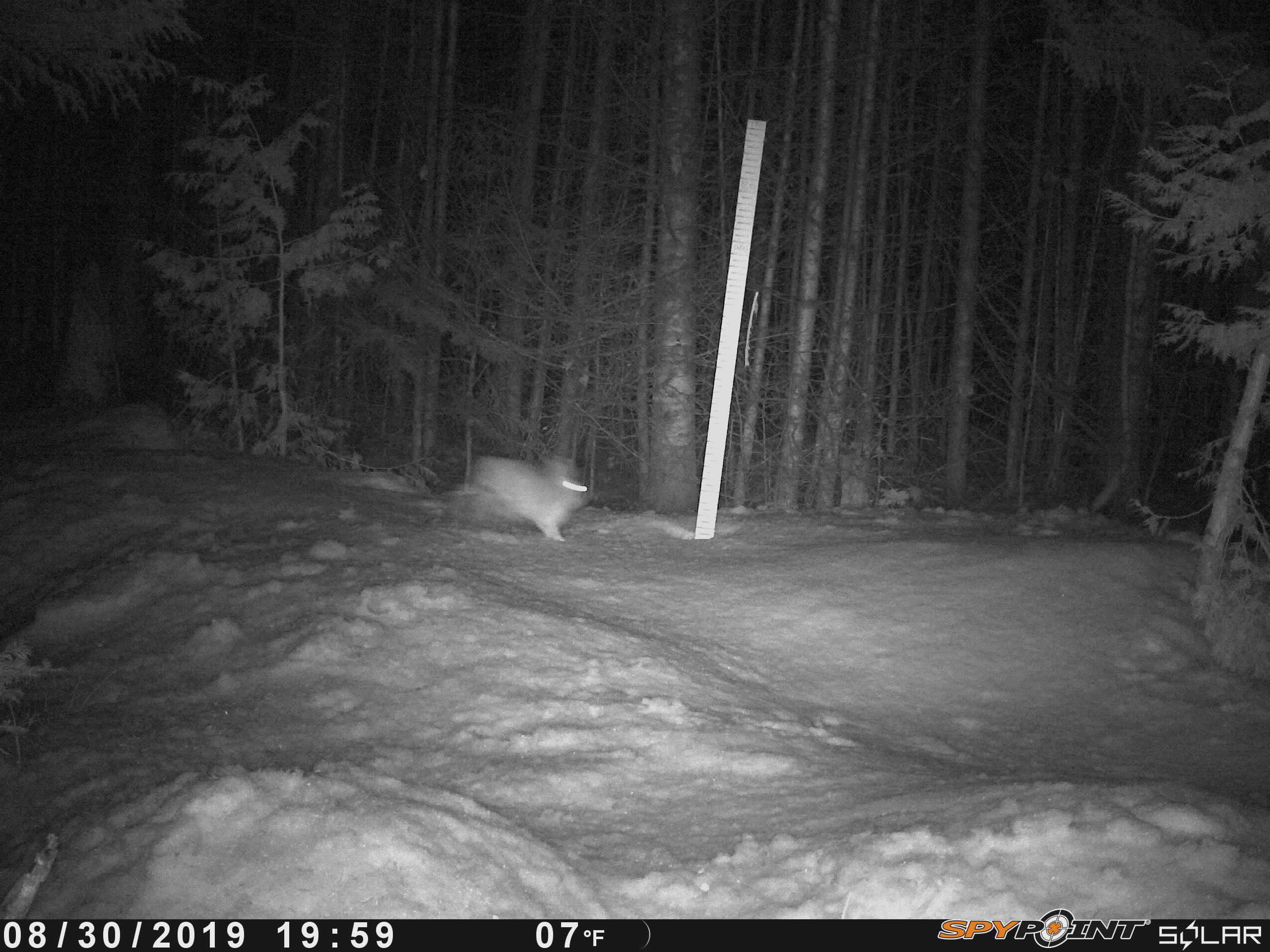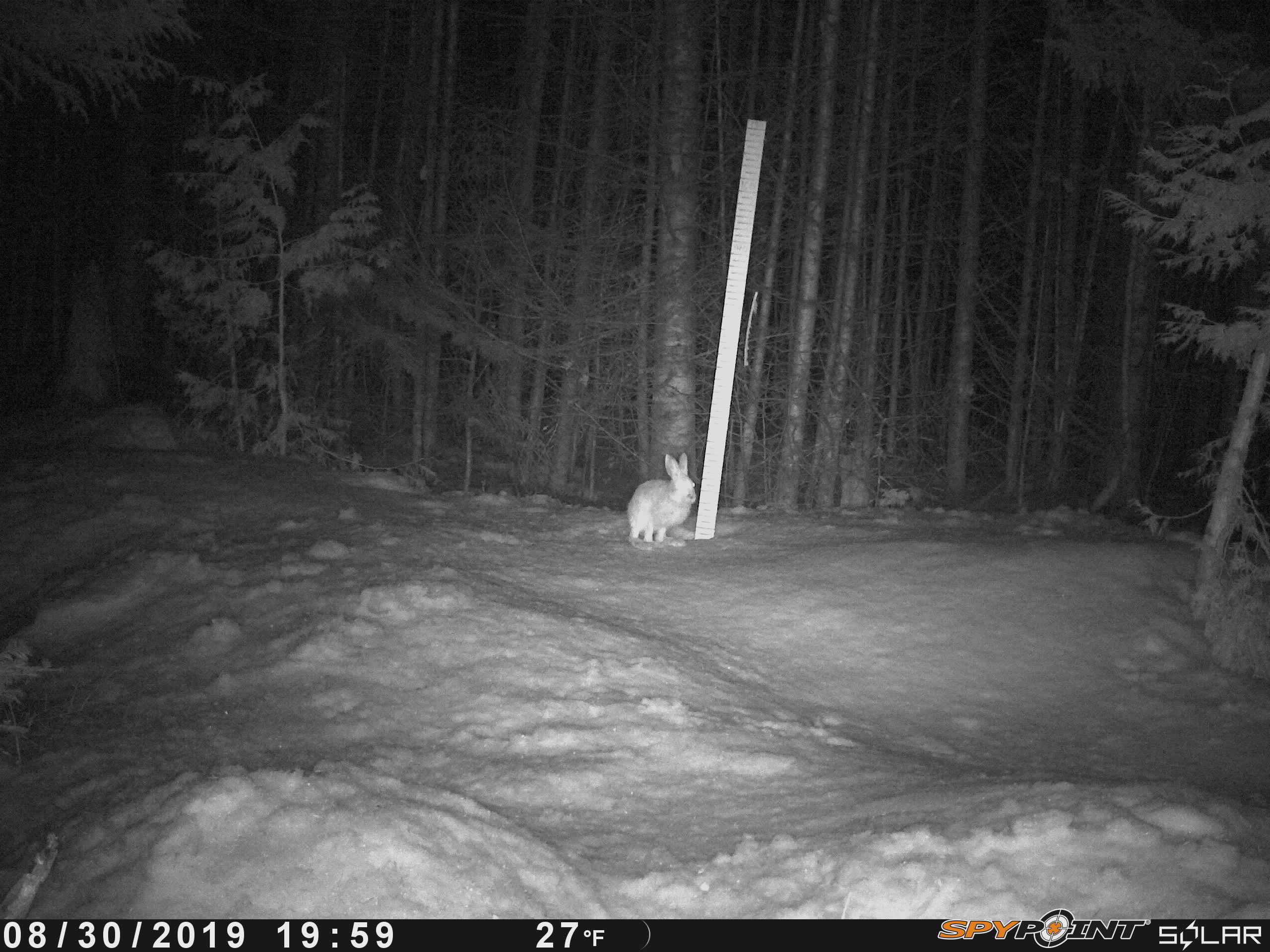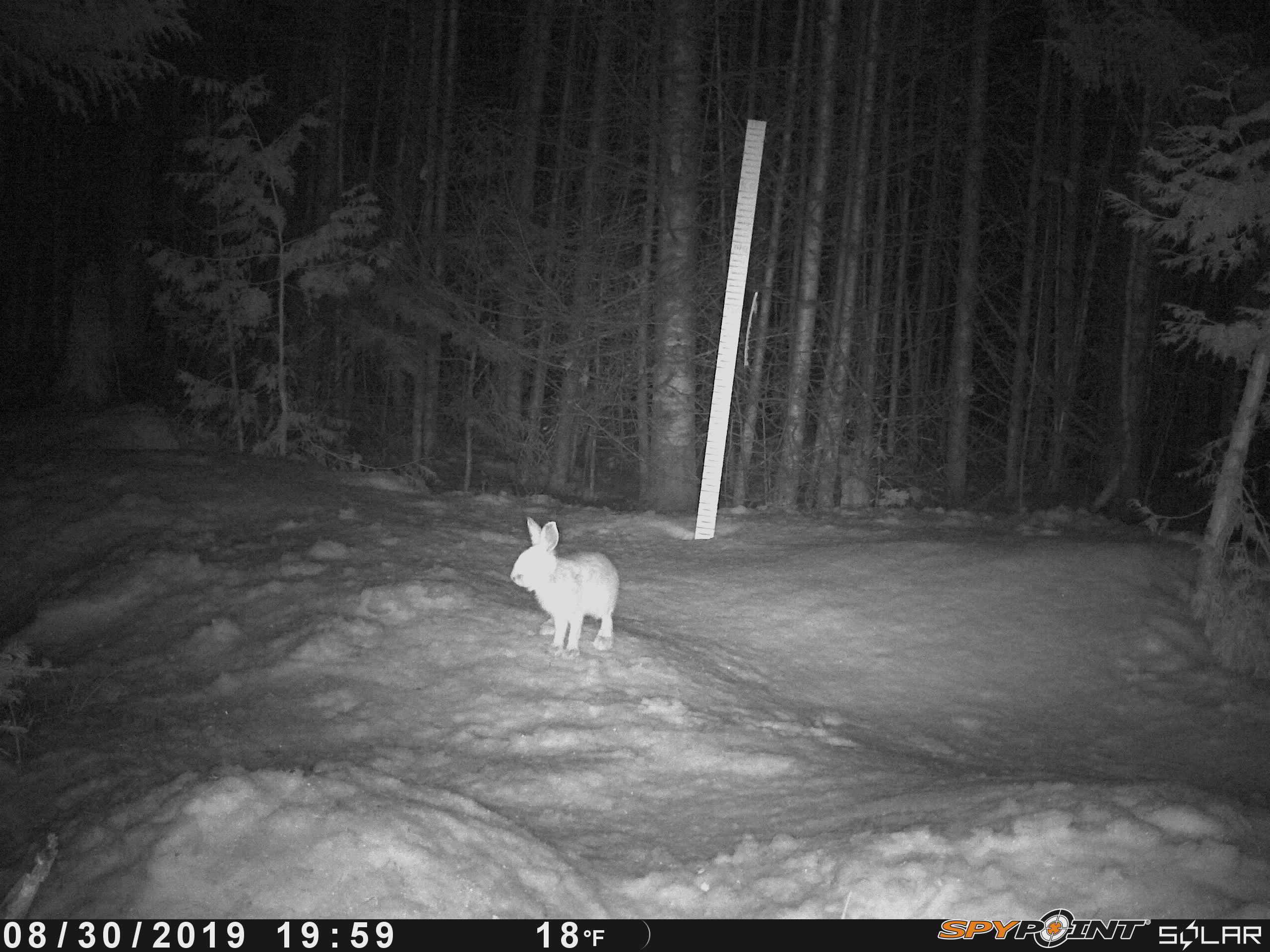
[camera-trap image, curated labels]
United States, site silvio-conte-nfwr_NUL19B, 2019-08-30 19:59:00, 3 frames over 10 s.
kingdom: Animalia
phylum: Chordata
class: Mammalia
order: Lagomorpha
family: Leporidae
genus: Lepus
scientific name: Lepus americanus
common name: snowshoe hare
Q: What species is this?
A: Snowshoe hare (Lepus americanus).